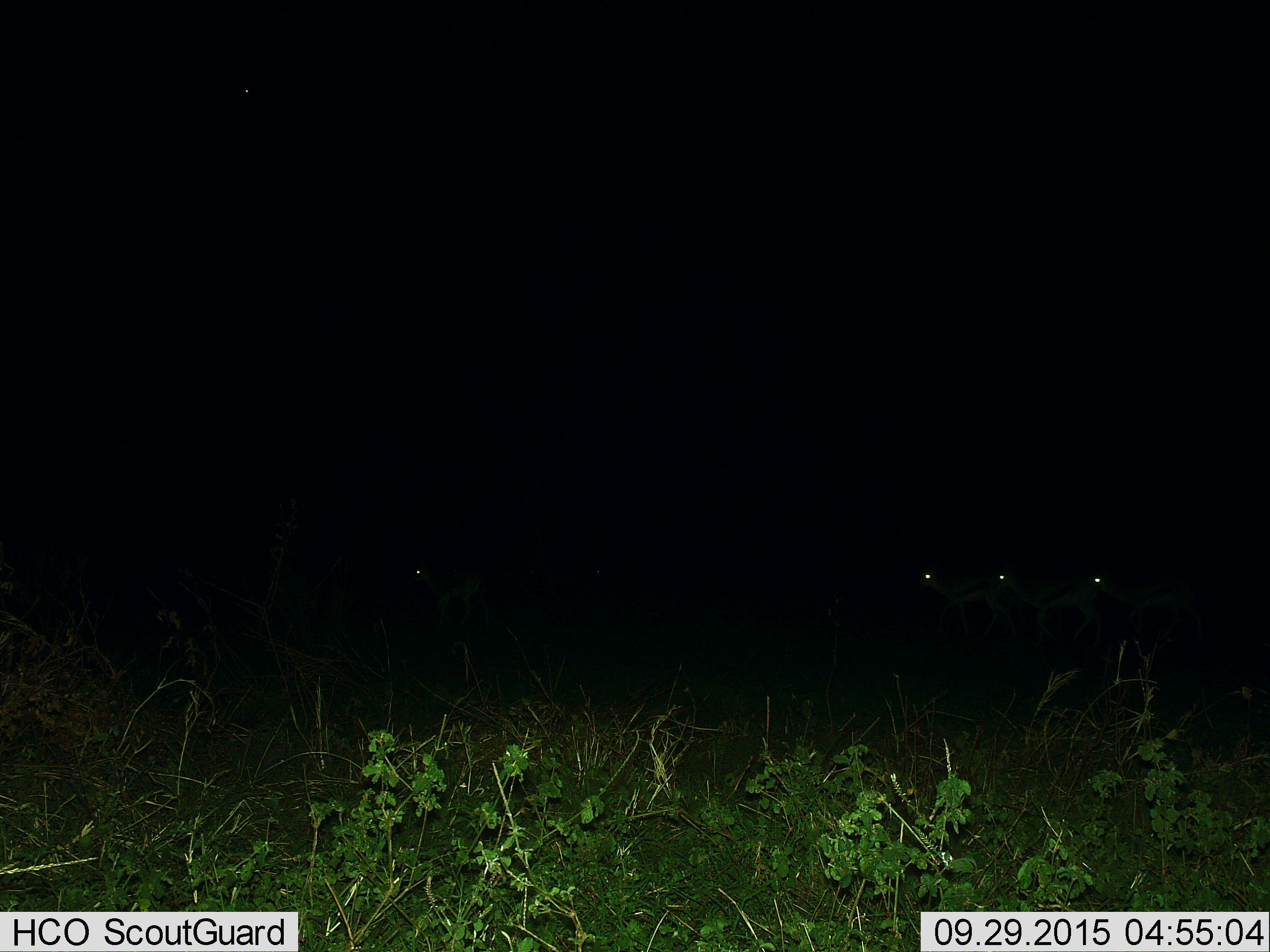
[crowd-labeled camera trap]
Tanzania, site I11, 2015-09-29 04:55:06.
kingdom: Animalia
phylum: Chordata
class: Mammalia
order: Artiodactyla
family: Bovidae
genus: Eudorcas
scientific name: Eudorcas thomsonii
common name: thomson's gazelle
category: gazellethomsons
Gazellethomsons (thomson's gazelle) (Eudorcas thomsonii), count 5. Behavior (volunteer vote fractions): standing 62%, resting 0%, moving 50%, interacting 12%. Young present (vote fraction): 0%. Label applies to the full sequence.